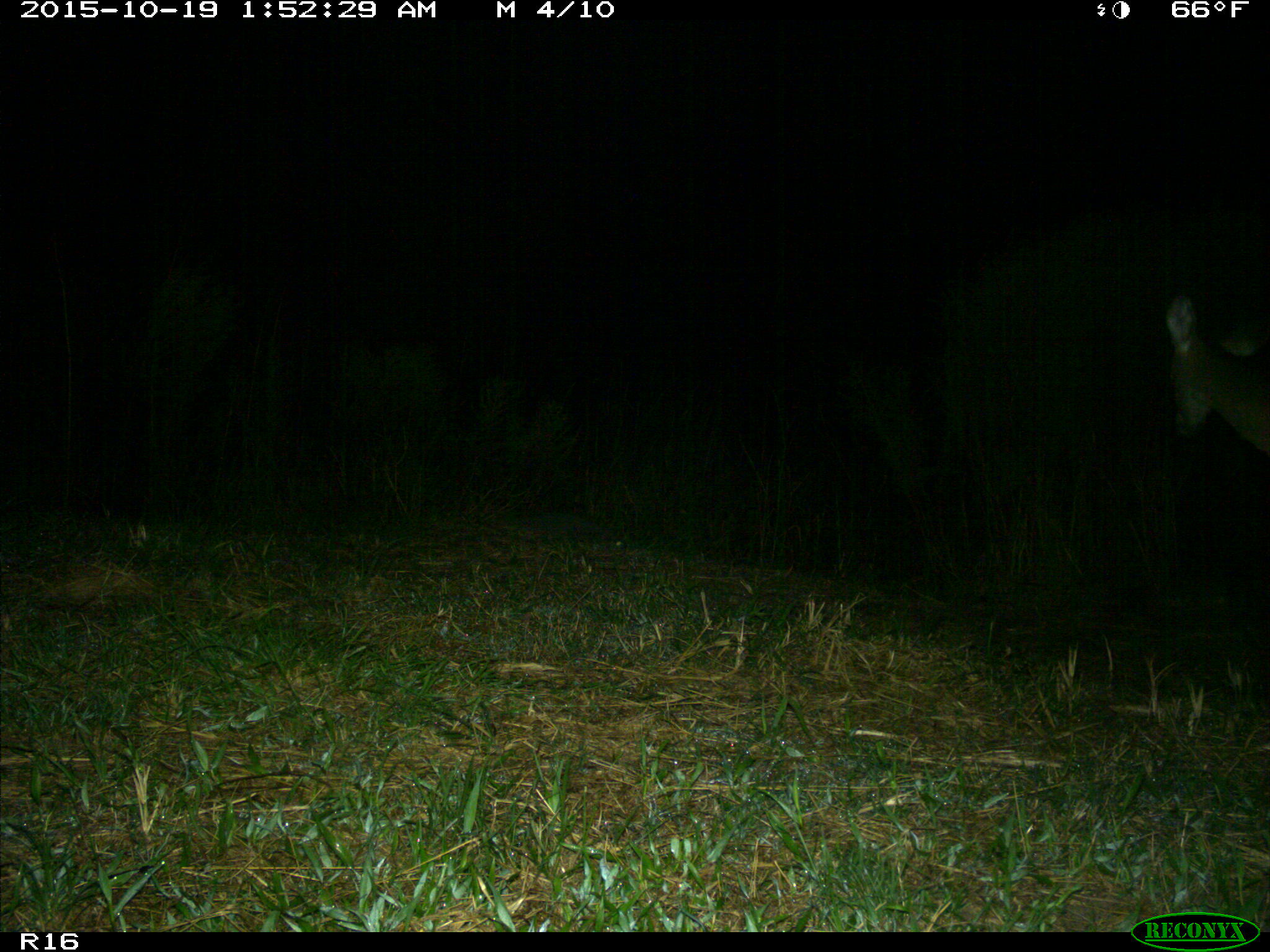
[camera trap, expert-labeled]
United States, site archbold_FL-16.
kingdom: Animalia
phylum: Chordata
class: Mammalia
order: Artiodactyla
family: Cervidae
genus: Odocoileus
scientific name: Odocoileus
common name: deer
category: unidentified deer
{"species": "unidentified deer (deer) (Odocoileus)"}